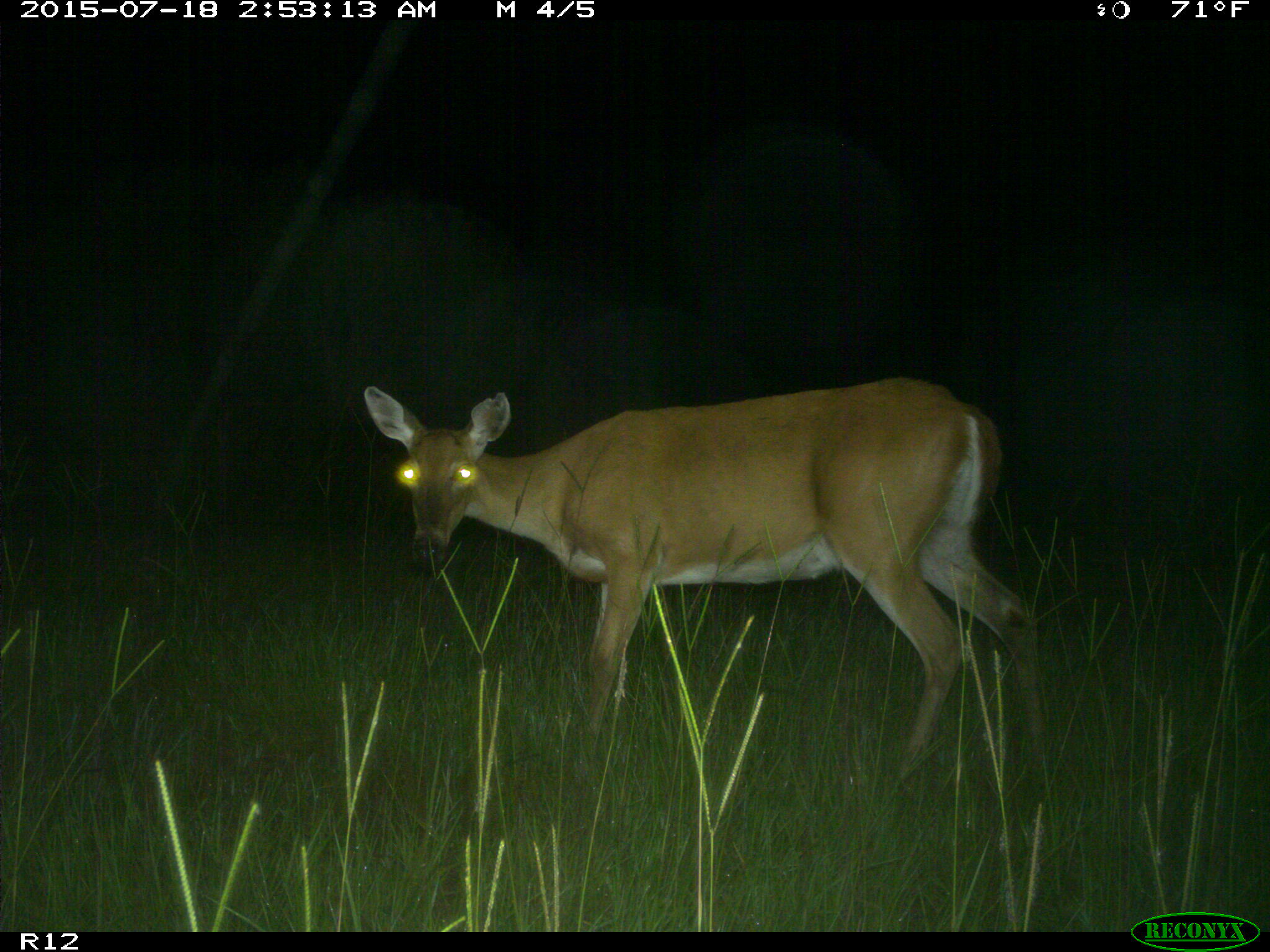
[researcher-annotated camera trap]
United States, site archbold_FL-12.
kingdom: Animalia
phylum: Chordata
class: Mammalia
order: Artiodactyla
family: Cervidae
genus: Odocoileus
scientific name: Odocoileus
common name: deer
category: unidentified deer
Unidentified deer (deer) (Odocoileus).